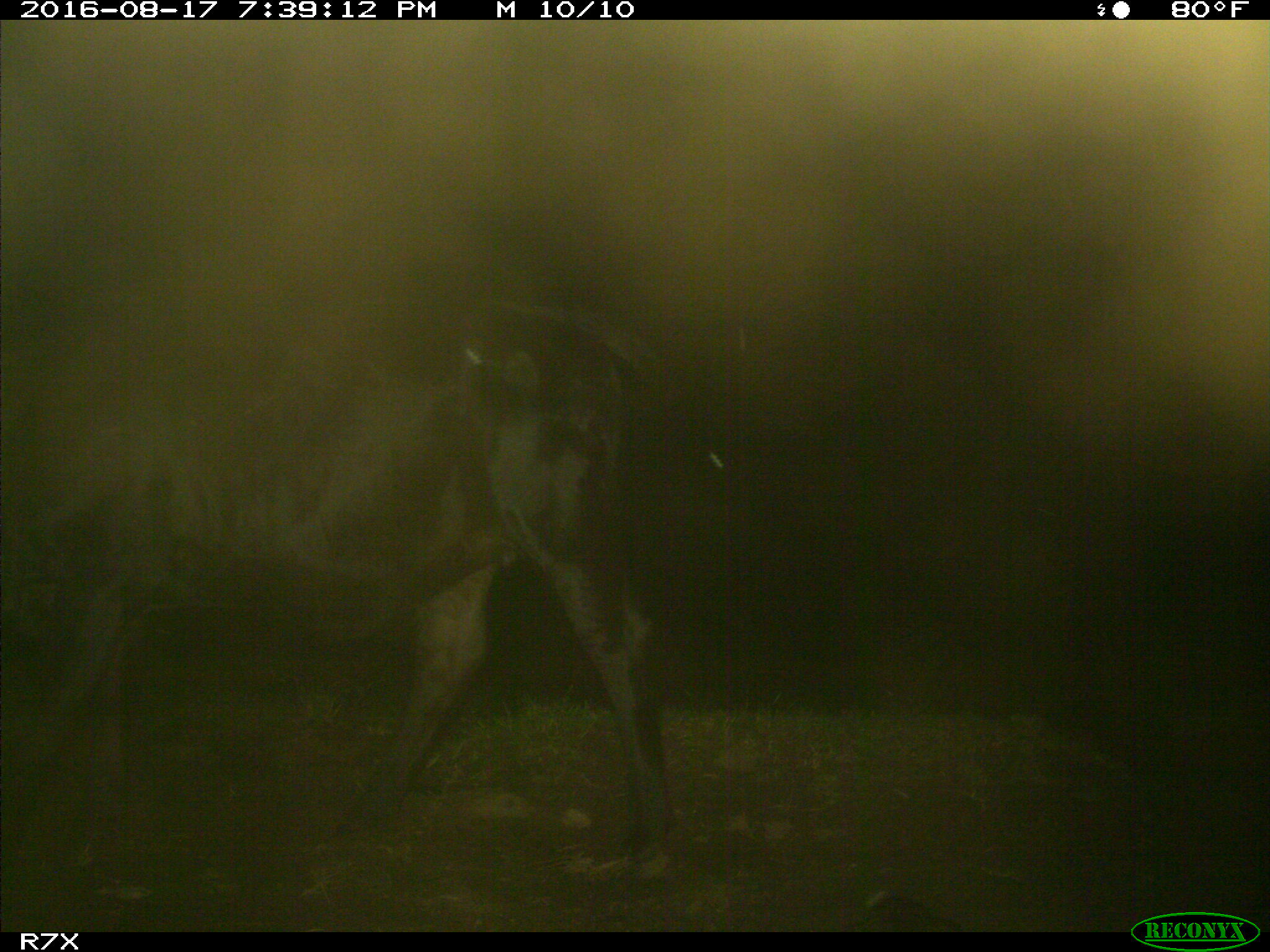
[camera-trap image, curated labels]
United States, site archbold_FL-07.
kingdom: Animalia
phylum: Chordata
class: Mammalia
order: Artiodactyla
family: Bovidae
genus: Bos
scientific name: Bos taurus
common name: domestic cow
Bos taurus (domestic cow).